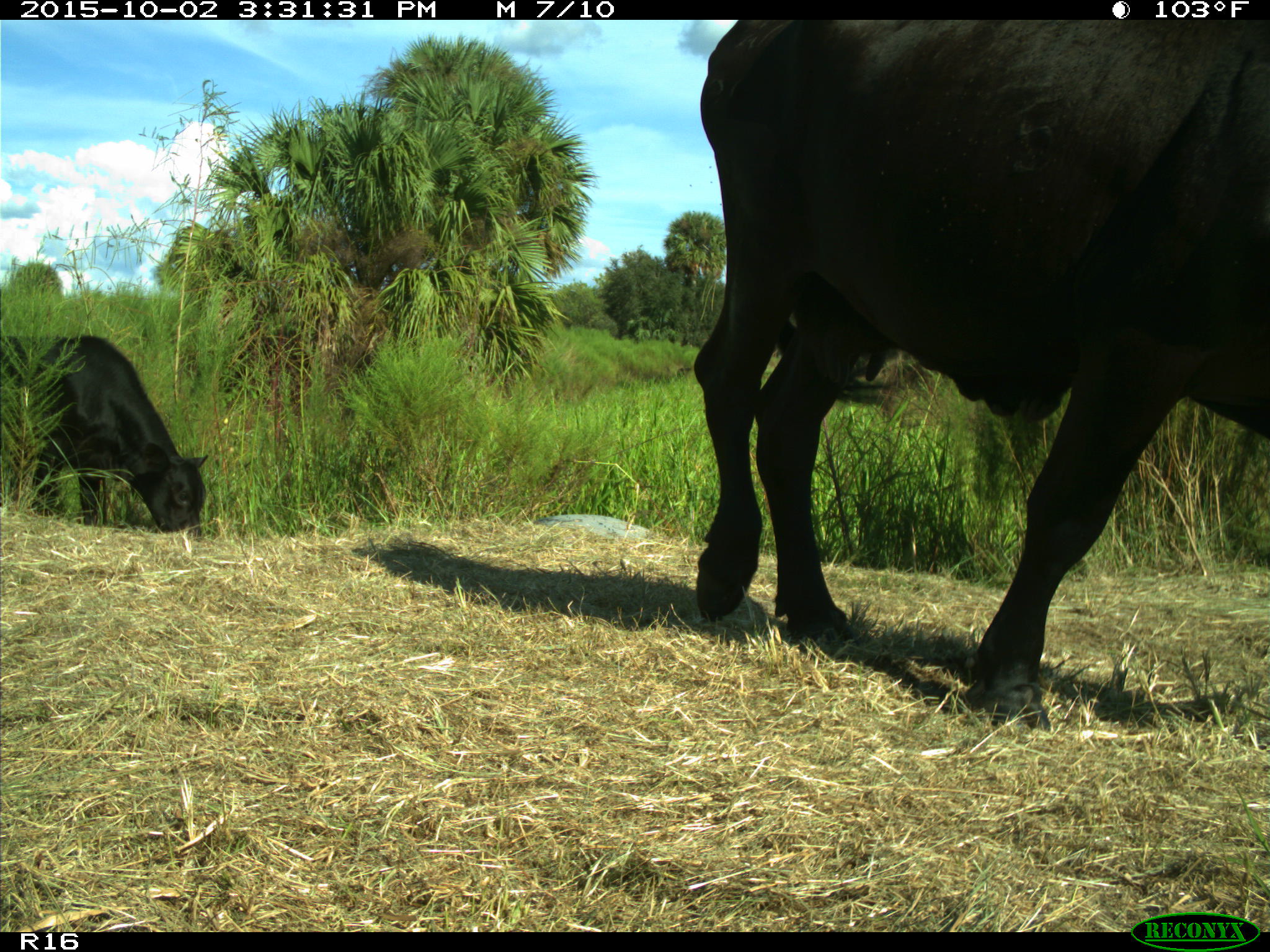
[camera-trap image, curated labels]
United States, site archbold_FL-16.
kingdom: Animalia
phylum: Chordata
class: Mammalia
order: Artiodactyla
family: Bovidae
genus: Bos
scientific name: Bos taurus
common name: domestic cow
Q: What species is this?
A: Bos taurus (domestic cow).